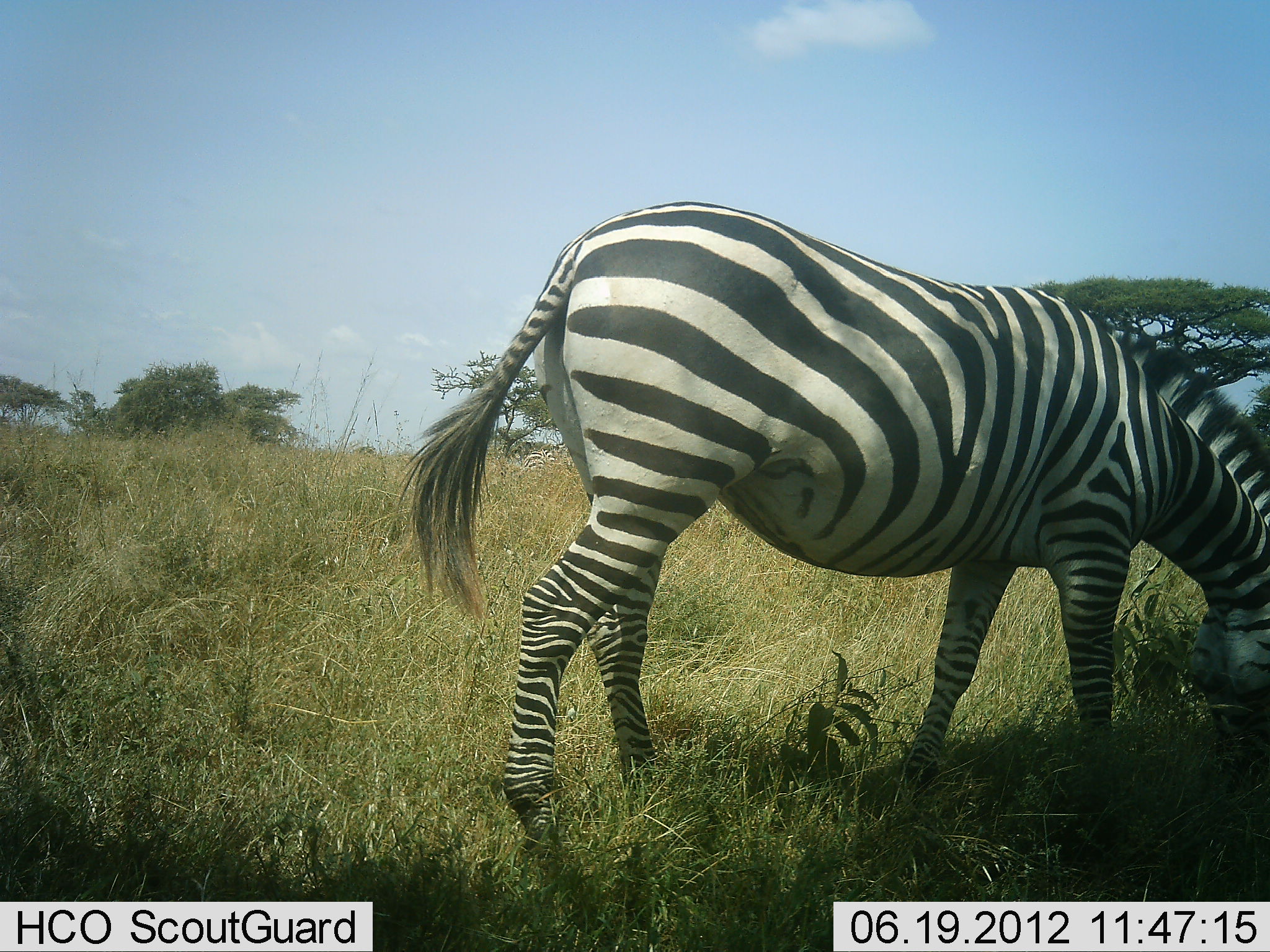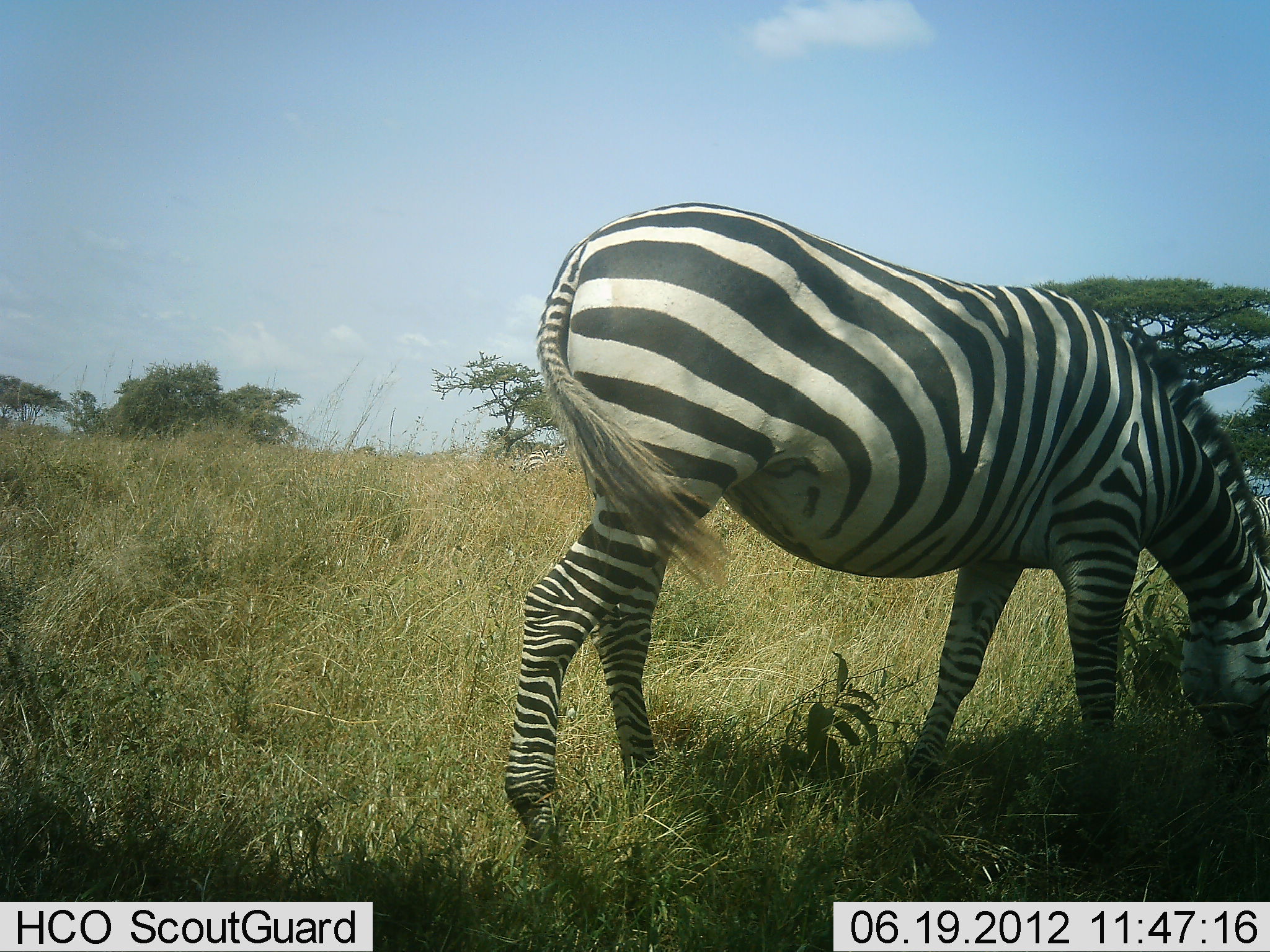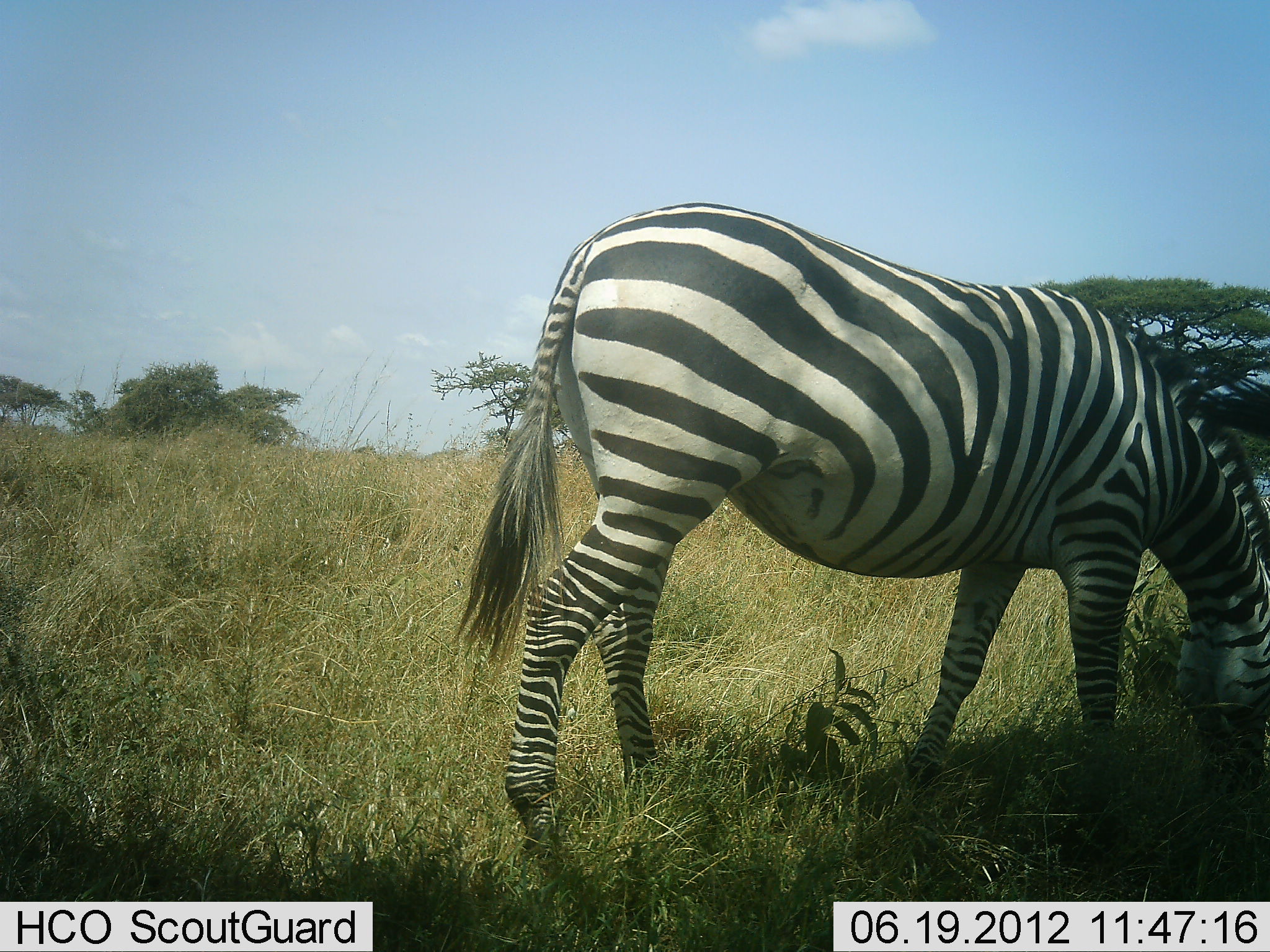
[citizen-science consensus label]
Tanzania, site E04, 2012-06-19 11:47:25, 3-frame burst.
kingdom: Animalia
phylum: Chordata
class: Mammalia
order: Perissodactyla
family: Equidae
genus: Equus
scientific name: Equus quagga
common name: plains zebra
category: zebra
Zebra (plains zebra) (Equus quagga), count 2. Behavior (volunteer vote fractions): standing 20%, resting 0%, moving 0%, interacting 0%. Young present (vote fraction): 0%. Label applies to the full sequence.